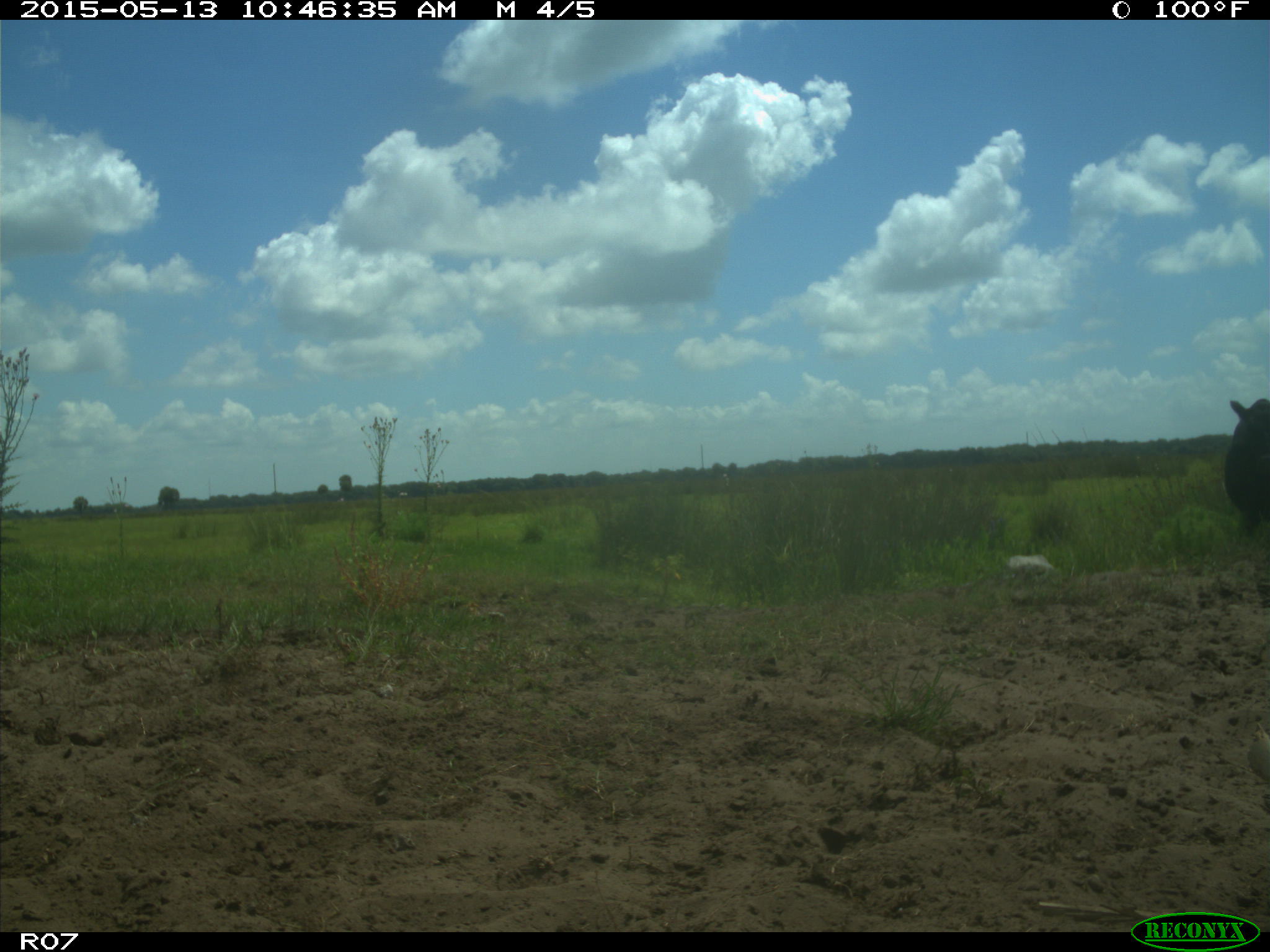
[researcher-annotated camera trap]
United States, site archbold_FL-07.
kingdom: Animalia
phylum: Chordata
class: Mammalia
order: Artiodactyla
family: Bovidae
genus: Bos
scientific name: Bos taurus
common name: domestic cow